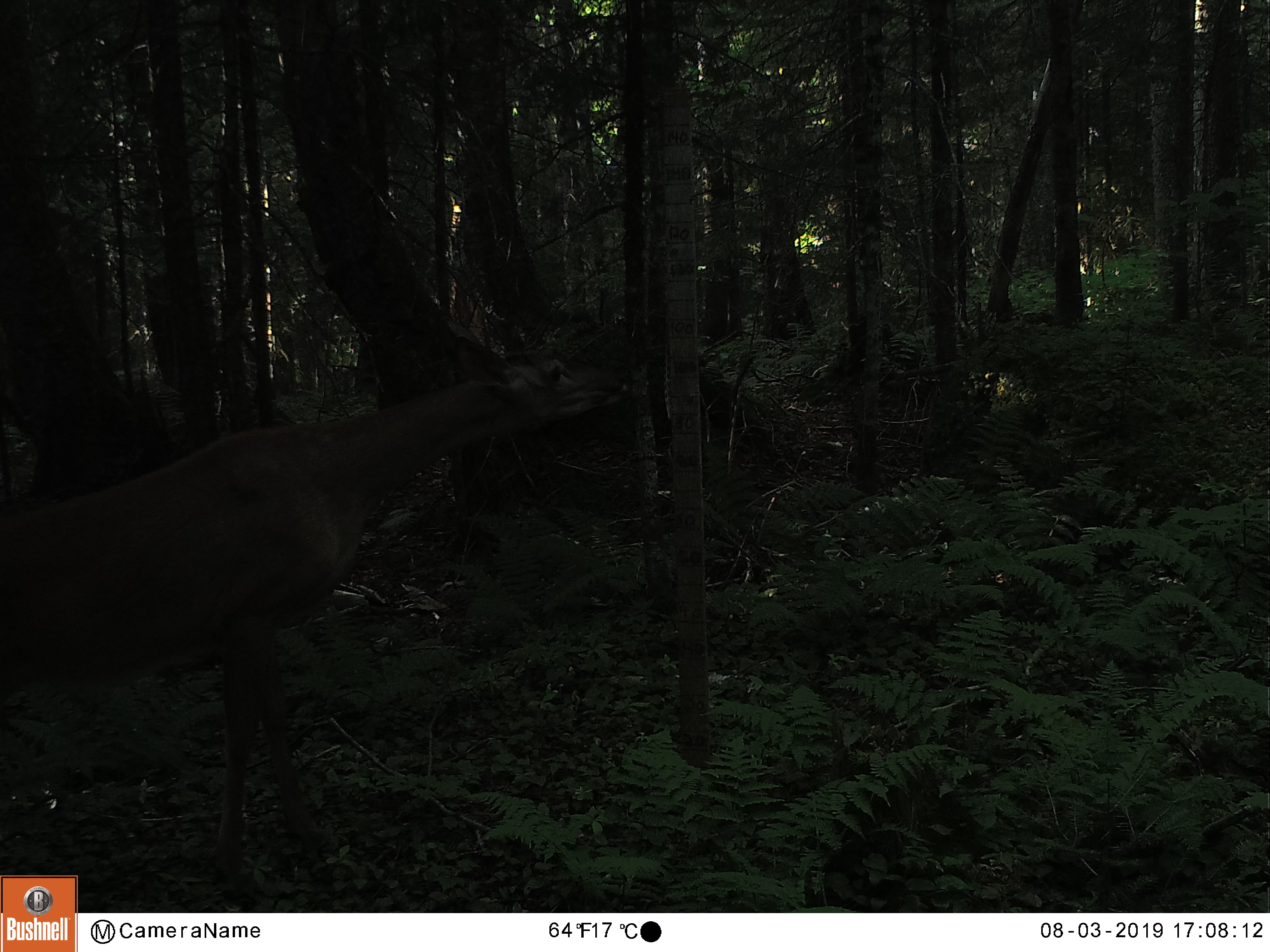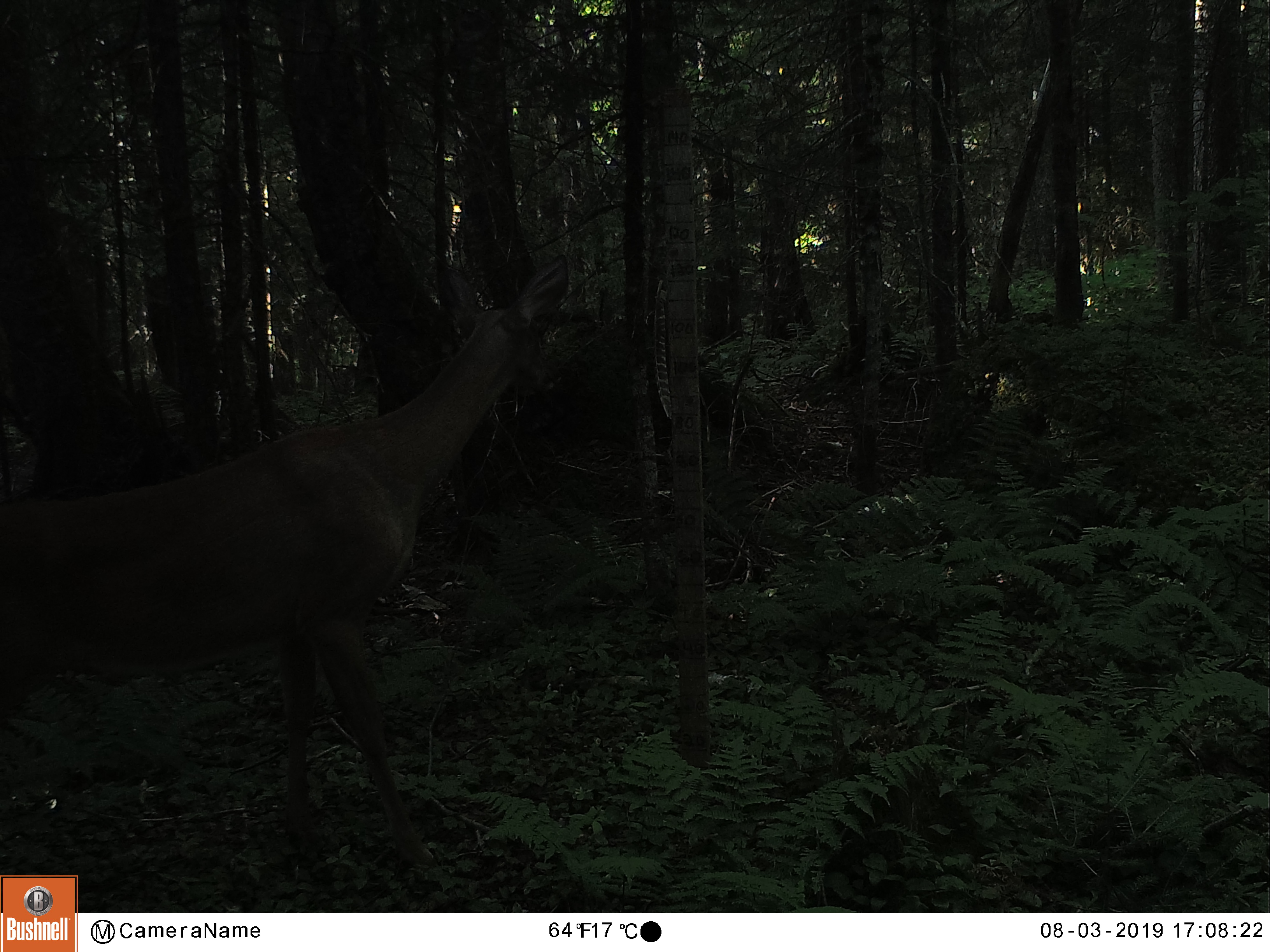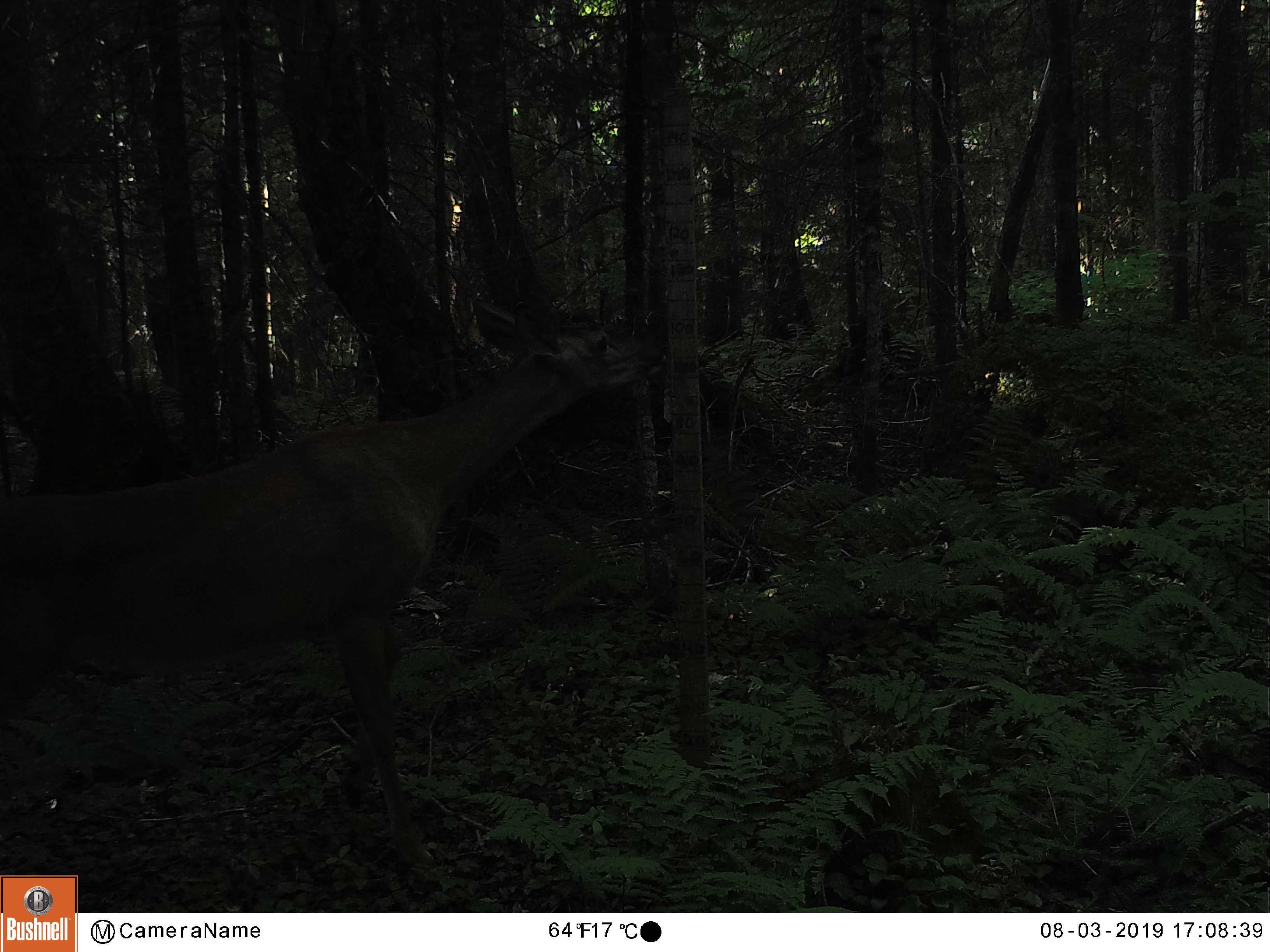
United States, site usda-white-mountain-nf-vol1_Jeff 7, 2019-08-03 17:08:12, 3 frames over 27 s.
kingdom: Animalia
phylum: Chordata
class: Mammalia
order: Artiodactyla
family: Cervidae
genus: Odocoileus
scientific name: Odocoileus virginianus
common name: white-tailed deer